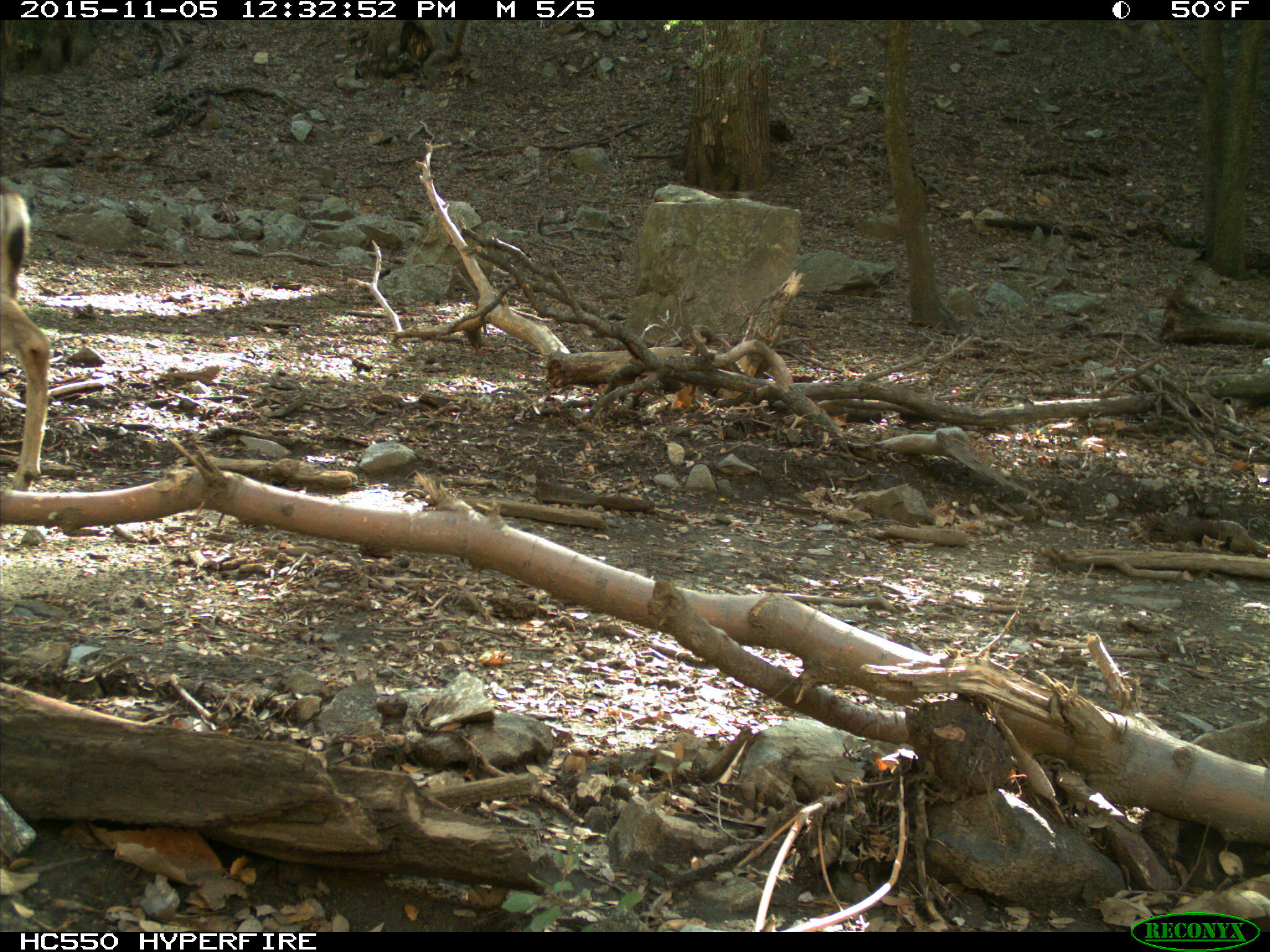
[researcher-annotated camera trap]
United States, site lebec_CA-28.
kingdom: Animalia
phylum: Chordata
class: Mammalia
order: Artiodactyla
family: Cervidae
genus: Odocoileus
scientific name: Odocoileus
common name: deer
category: unidentified deer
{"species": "unidentified deer (deer) (Odocoileus)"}